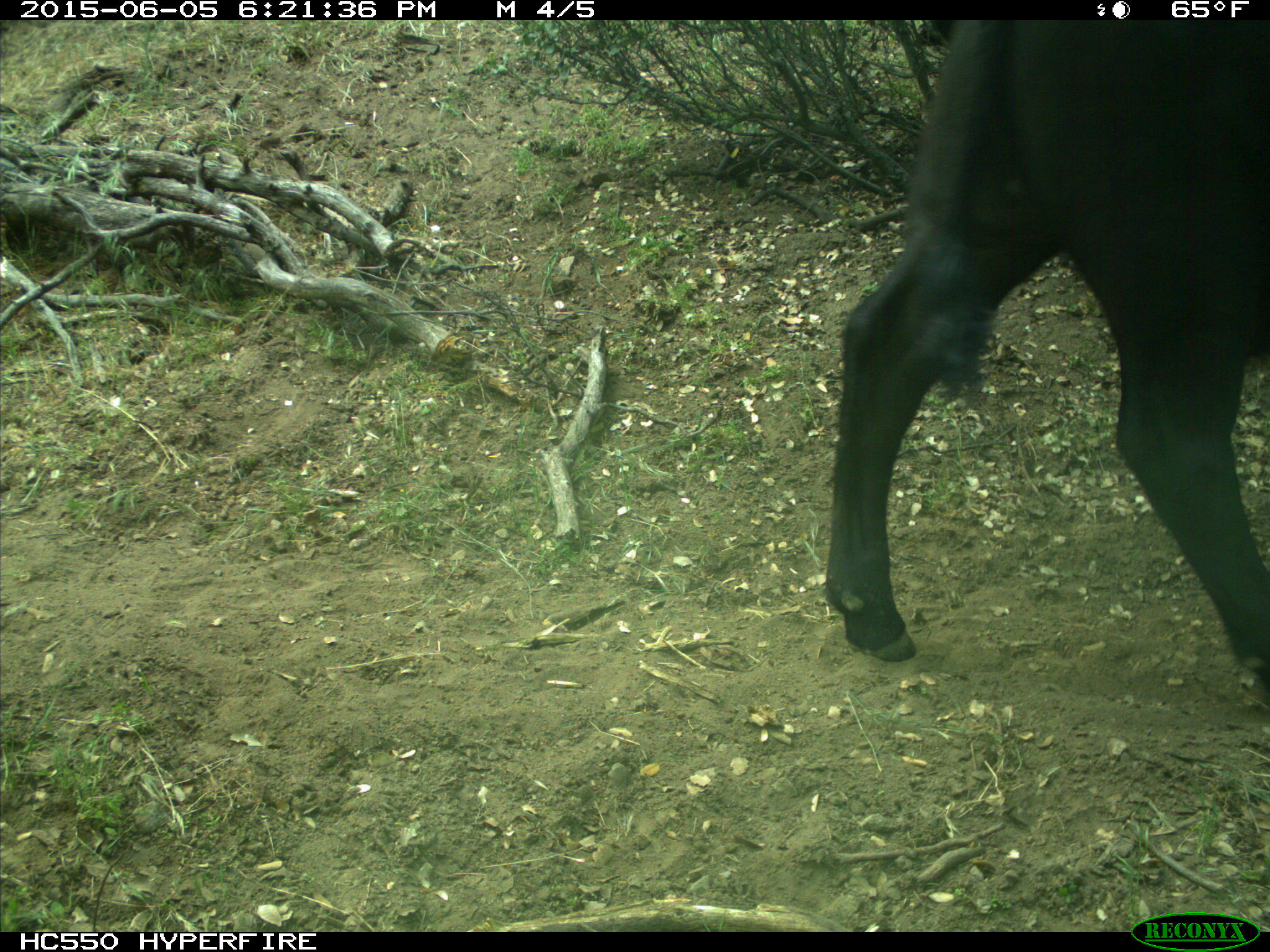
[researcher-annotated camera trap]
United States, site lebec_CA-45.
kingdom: Animalia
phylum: Chordata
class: Mammalia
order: Artiodactyla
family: Bovidae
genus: Bos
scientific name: Bos taurus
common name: domestic cow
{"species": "Bos taurus (domestic cow)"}